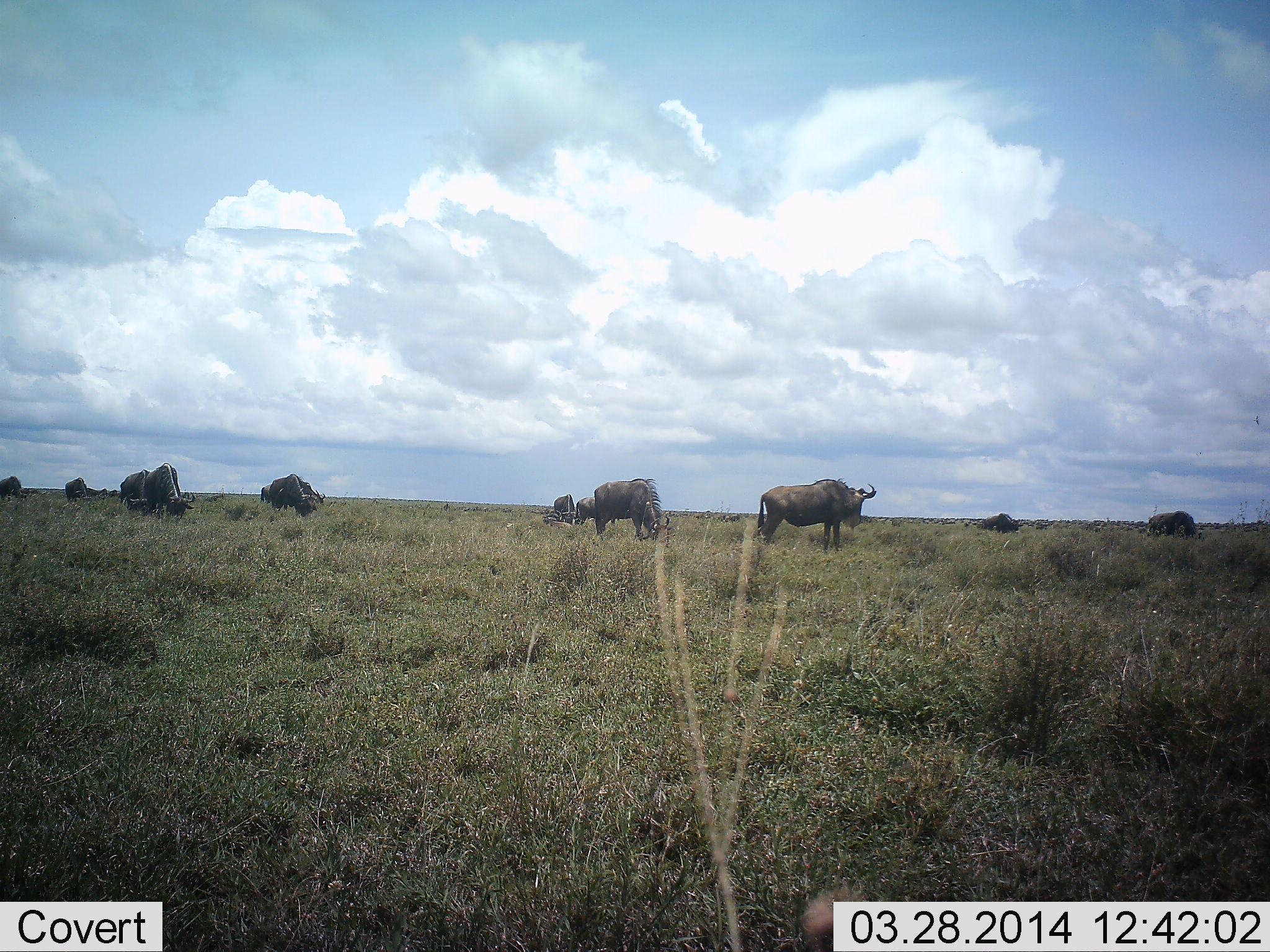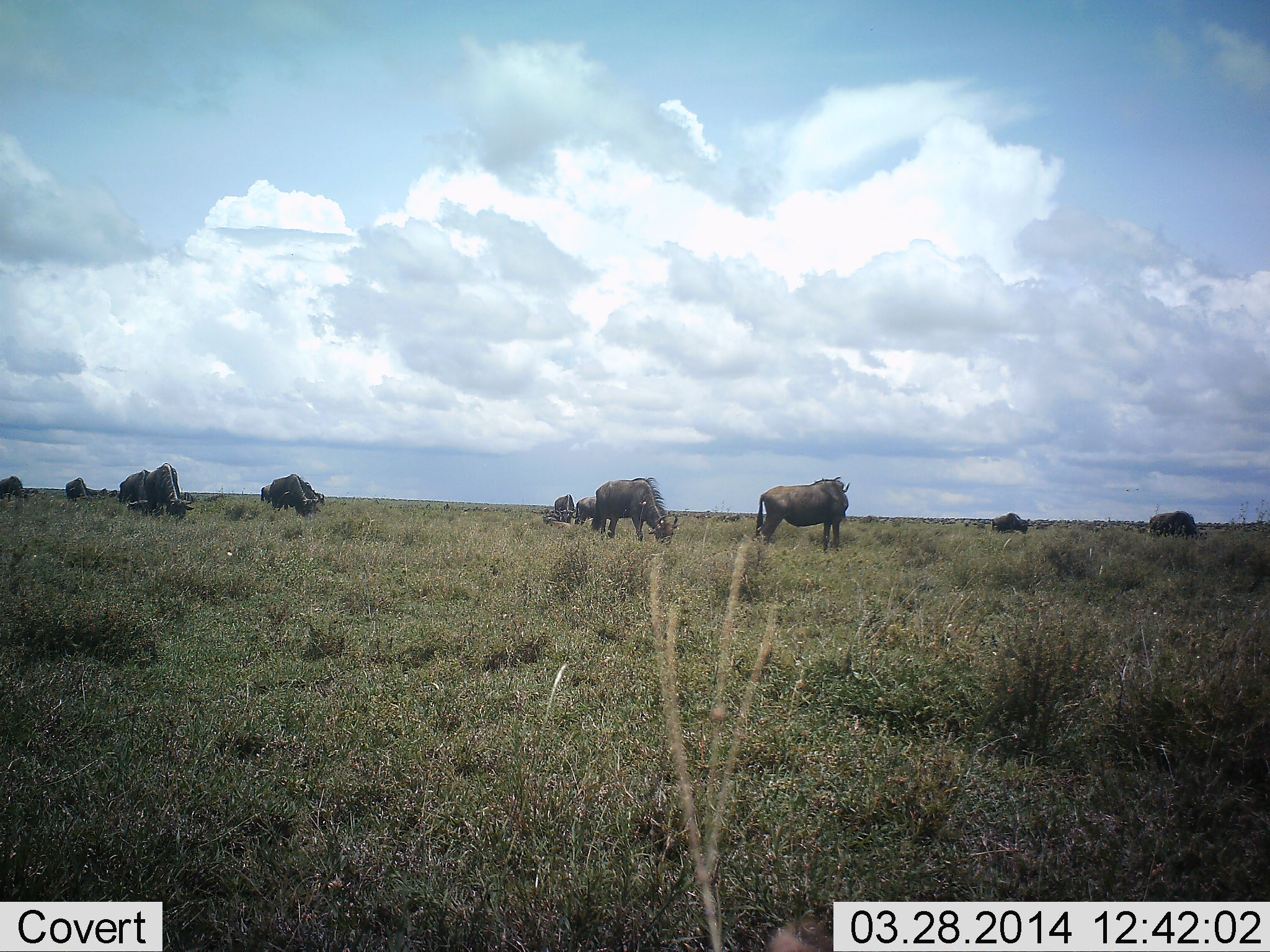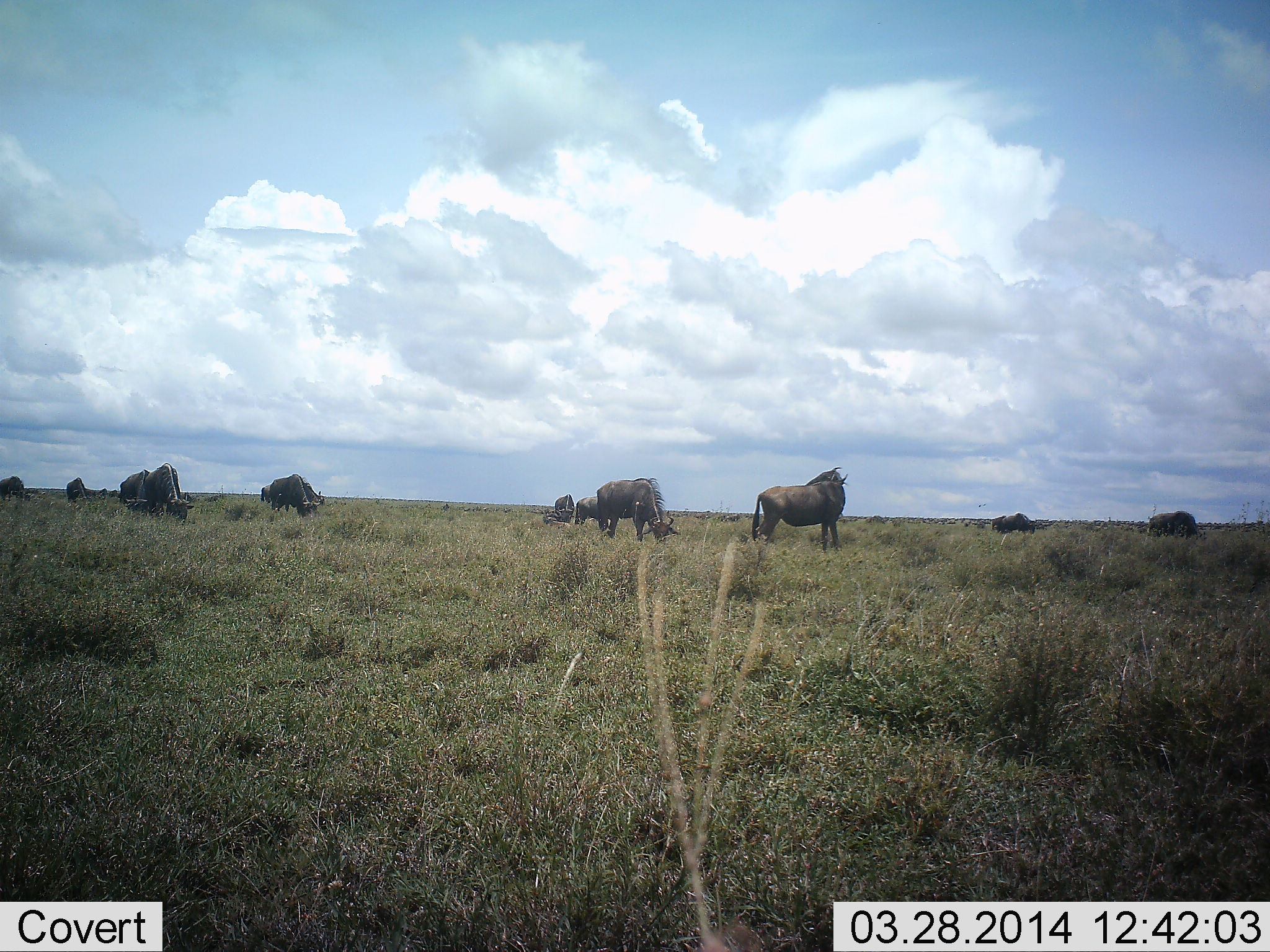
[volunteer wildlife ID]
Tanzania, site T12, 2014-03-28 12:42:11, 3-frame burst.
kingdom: Animalia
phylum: Chordata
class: Mammalia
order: Artiodactyla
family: Bovidae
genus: Connochaetes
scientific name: Connochaetes taurinus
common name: blue wildebeest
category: wildebeest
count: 11-50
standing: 60%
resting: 0%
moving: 40%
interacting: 0%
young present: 0%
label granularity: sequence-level